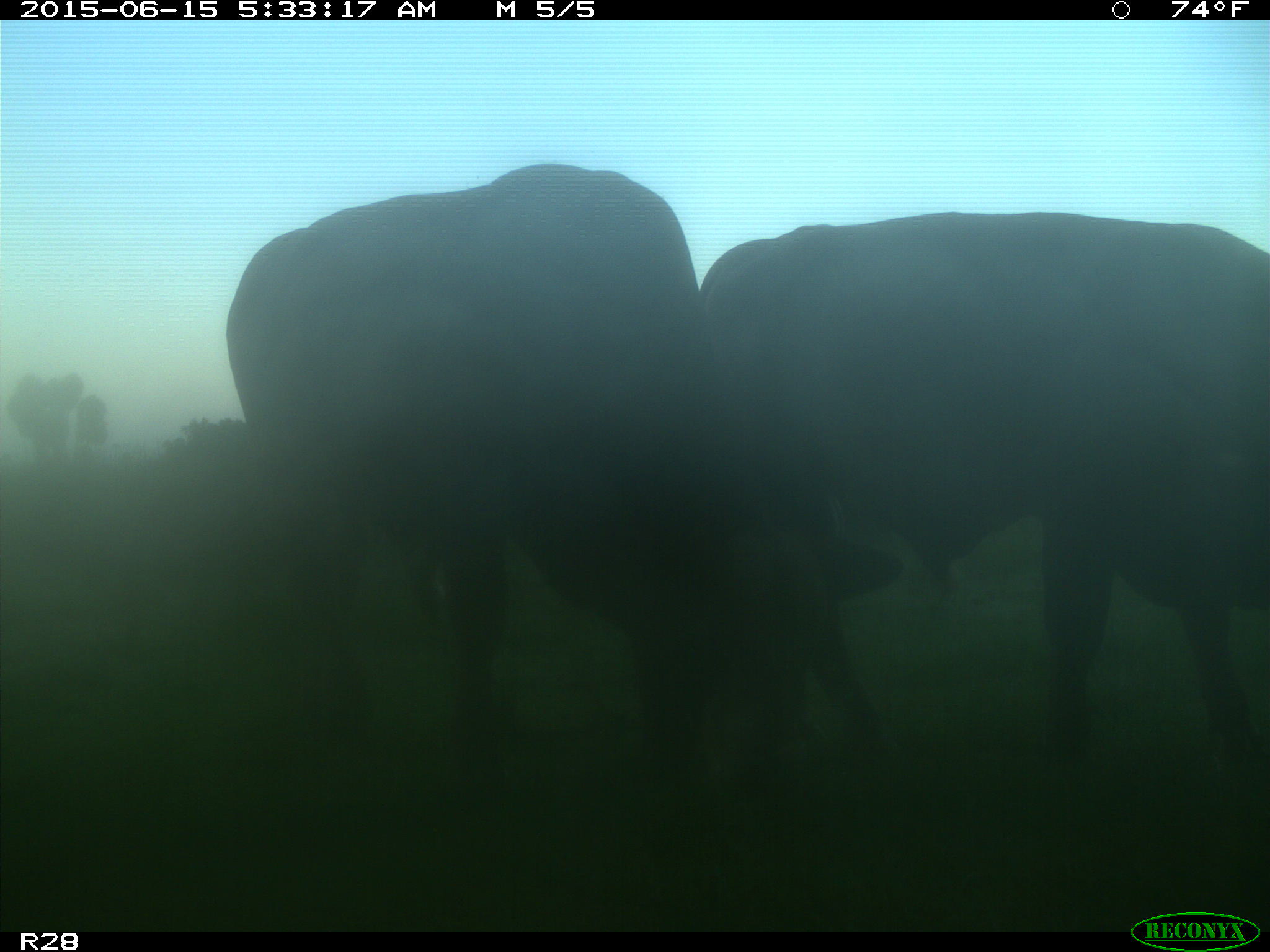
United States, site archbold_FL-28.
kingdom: Animalia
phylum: Chordata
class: Mammalia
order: Artiodactyla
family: Bovidae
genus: Bos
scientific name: Bos taurus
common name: domestic cow